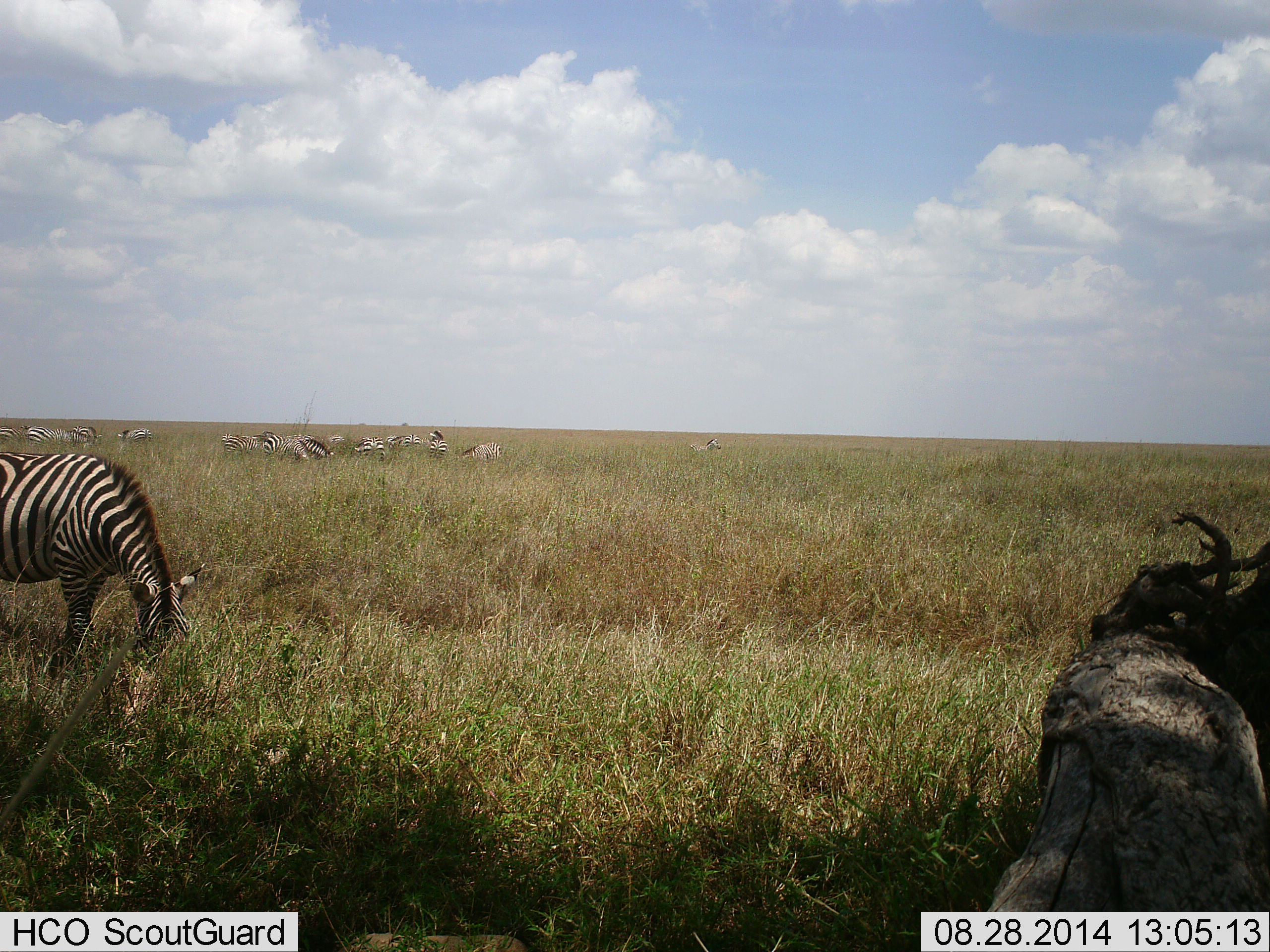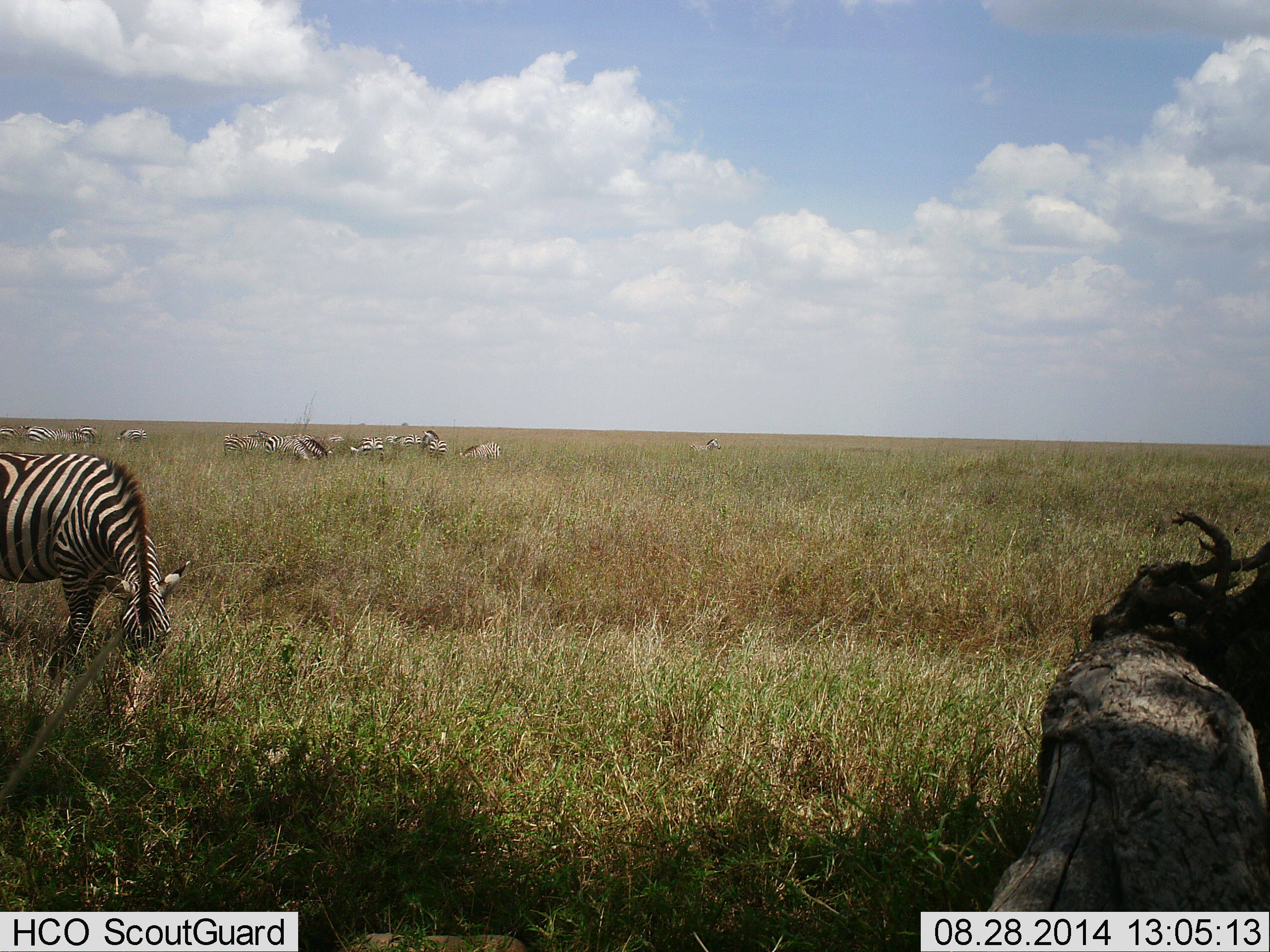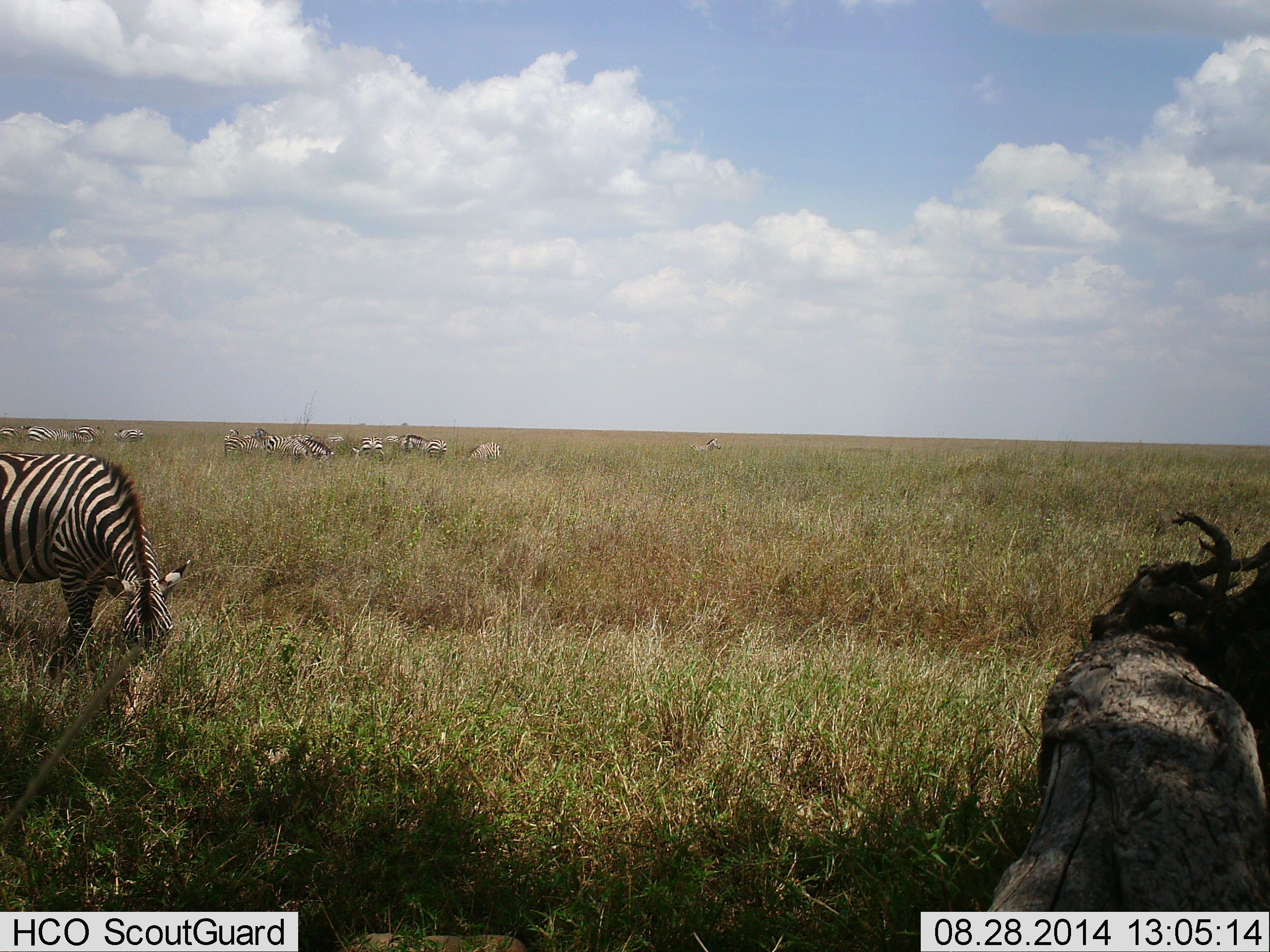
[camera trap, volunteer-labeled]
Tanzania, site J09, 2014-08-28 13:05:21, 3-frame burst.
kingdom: Animalia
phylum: Chordata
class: Mammalia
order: Perissodactyla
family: Equidae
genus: Equus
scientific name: Equus quagga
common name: plains zebra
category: zebra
Zebra (plains zebra) (Equus quagga), count 11-50. Behavior (volunteer vote fractions): standing 30%, resting 0%, moving 0%, interacting 0%. Young present (vote fraction): 10%. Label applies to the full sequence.